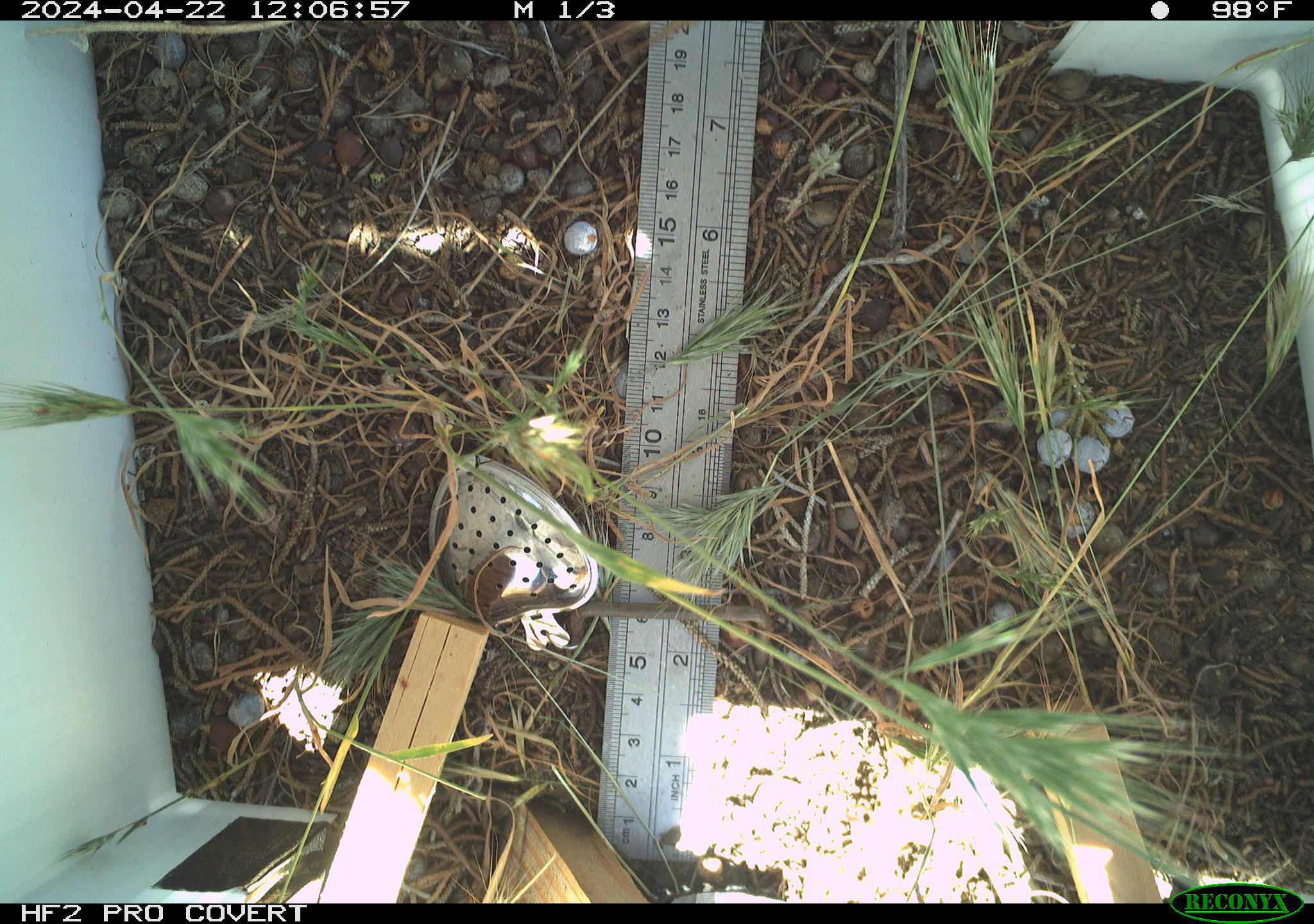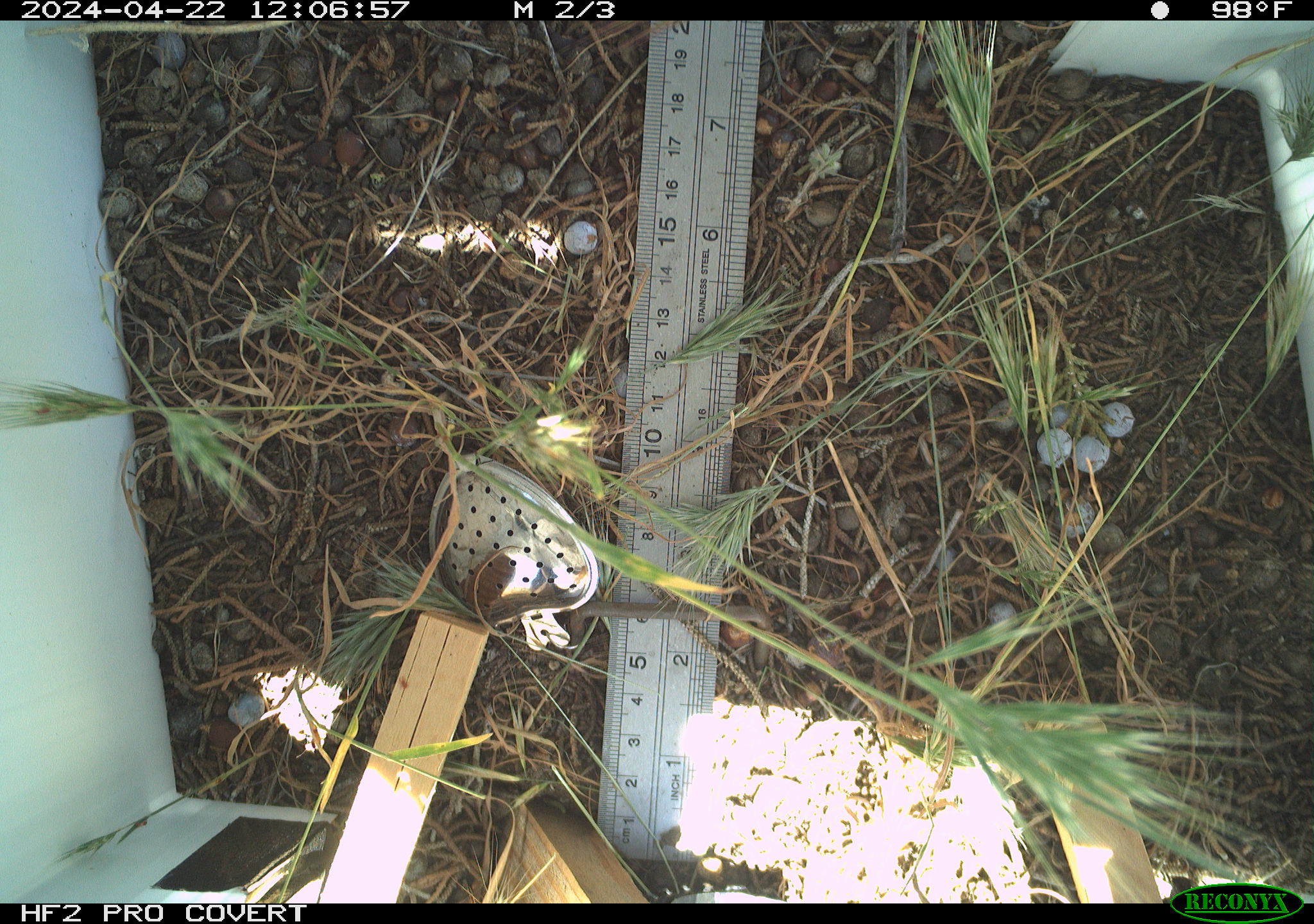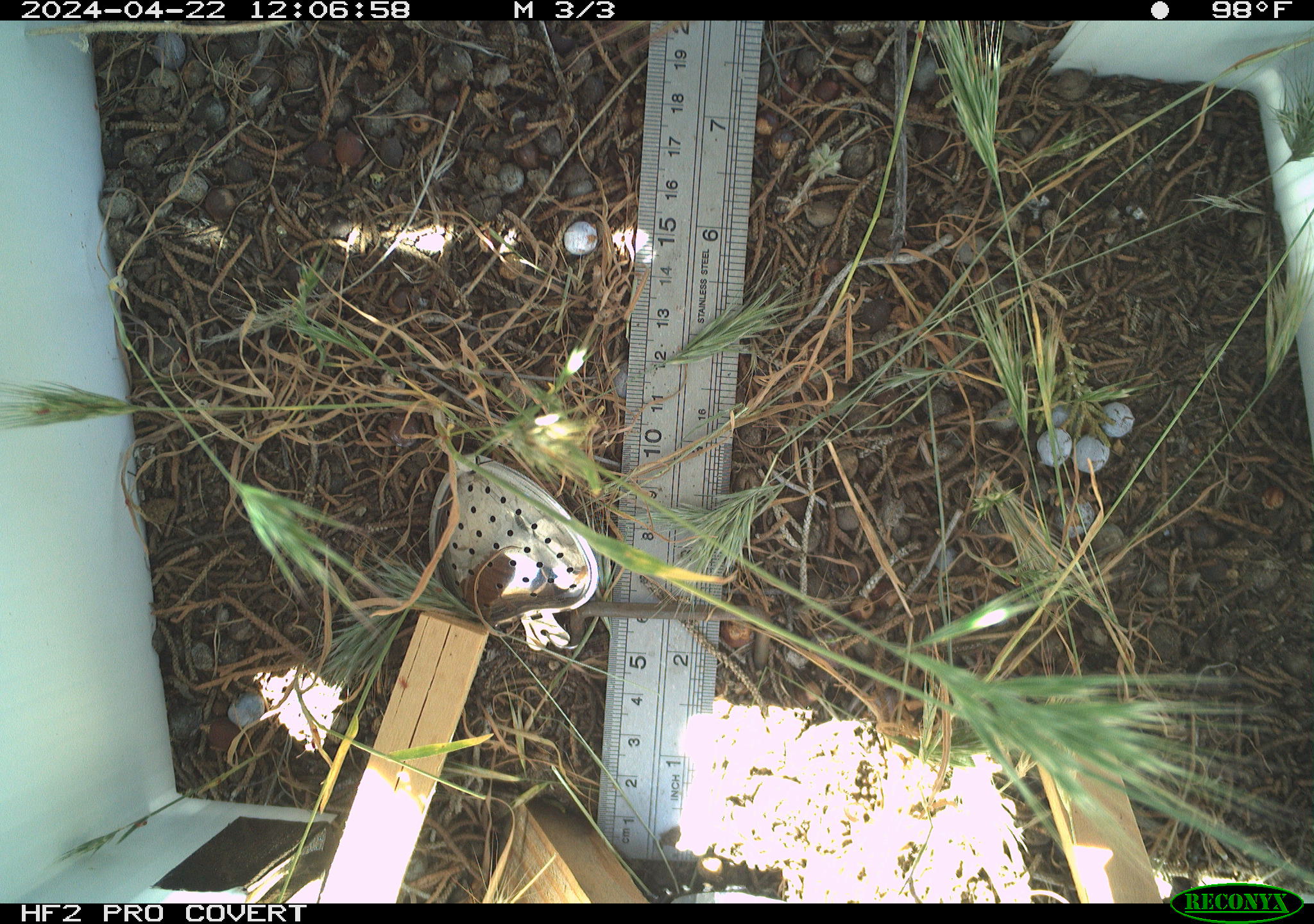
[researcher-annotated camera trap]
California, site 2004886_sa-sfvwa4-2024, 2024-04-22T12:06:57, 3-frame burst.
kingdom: Animalia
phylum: Arthropoda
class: Insecta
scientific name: Insecta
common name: insect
Insect (Insecta).